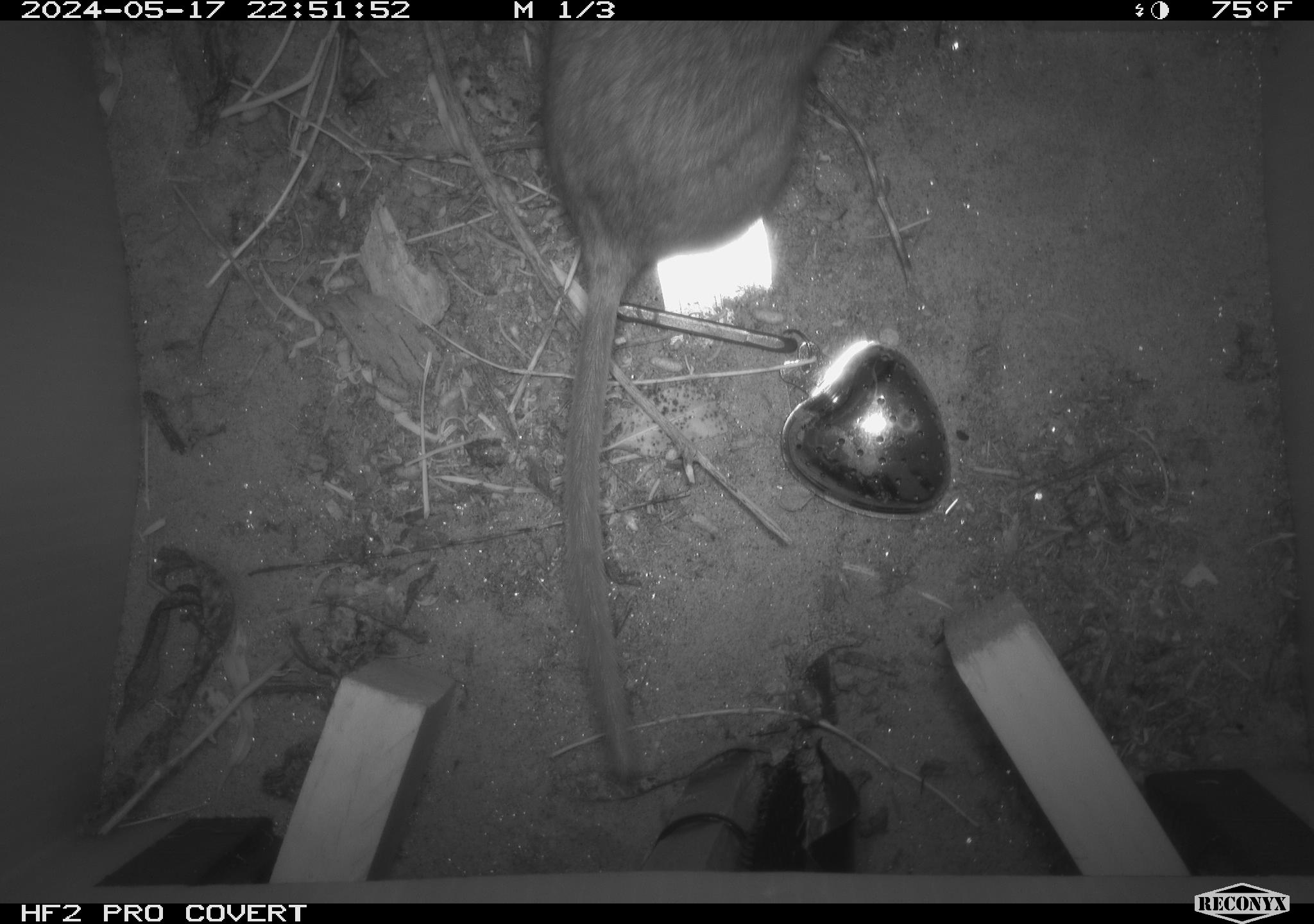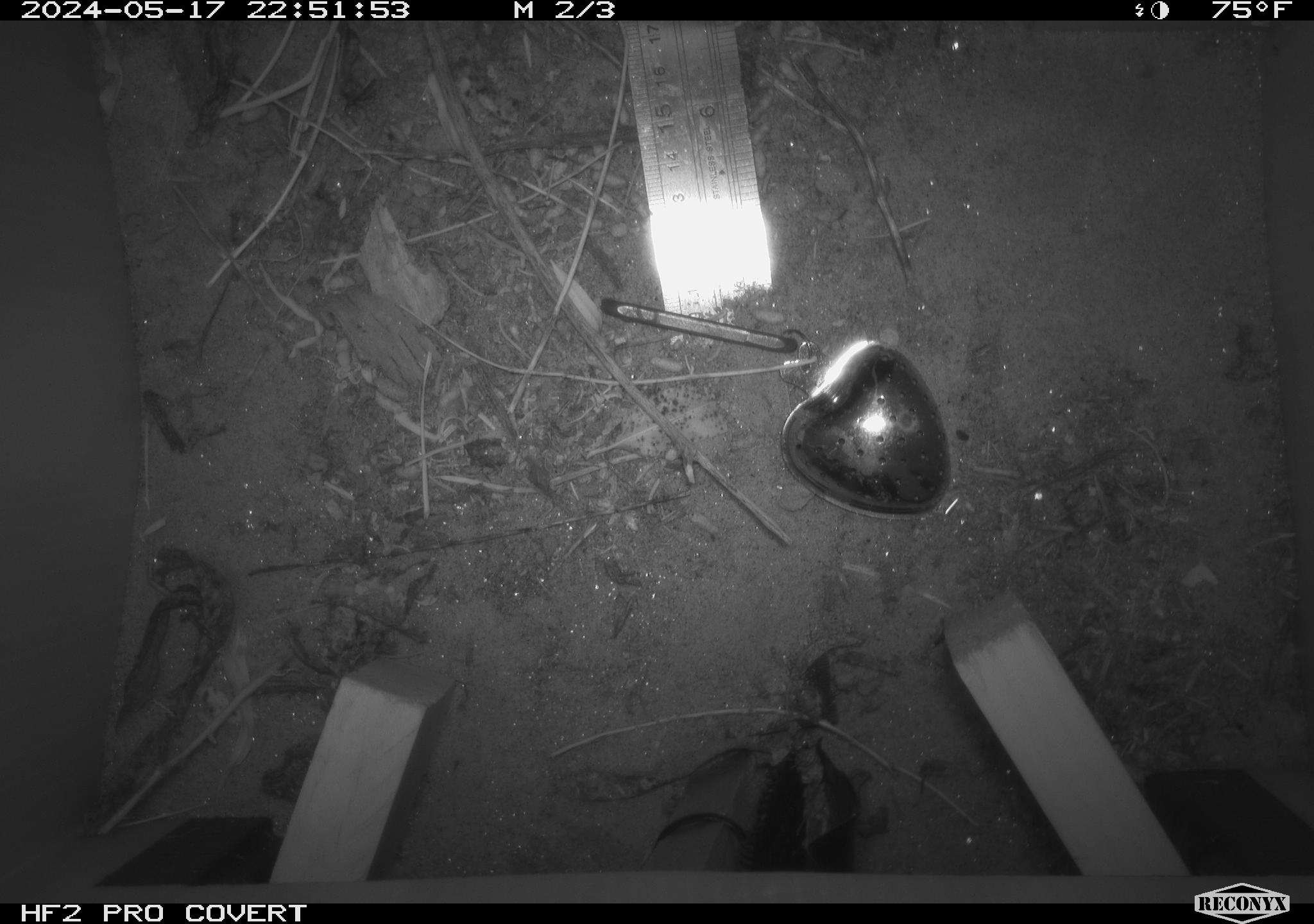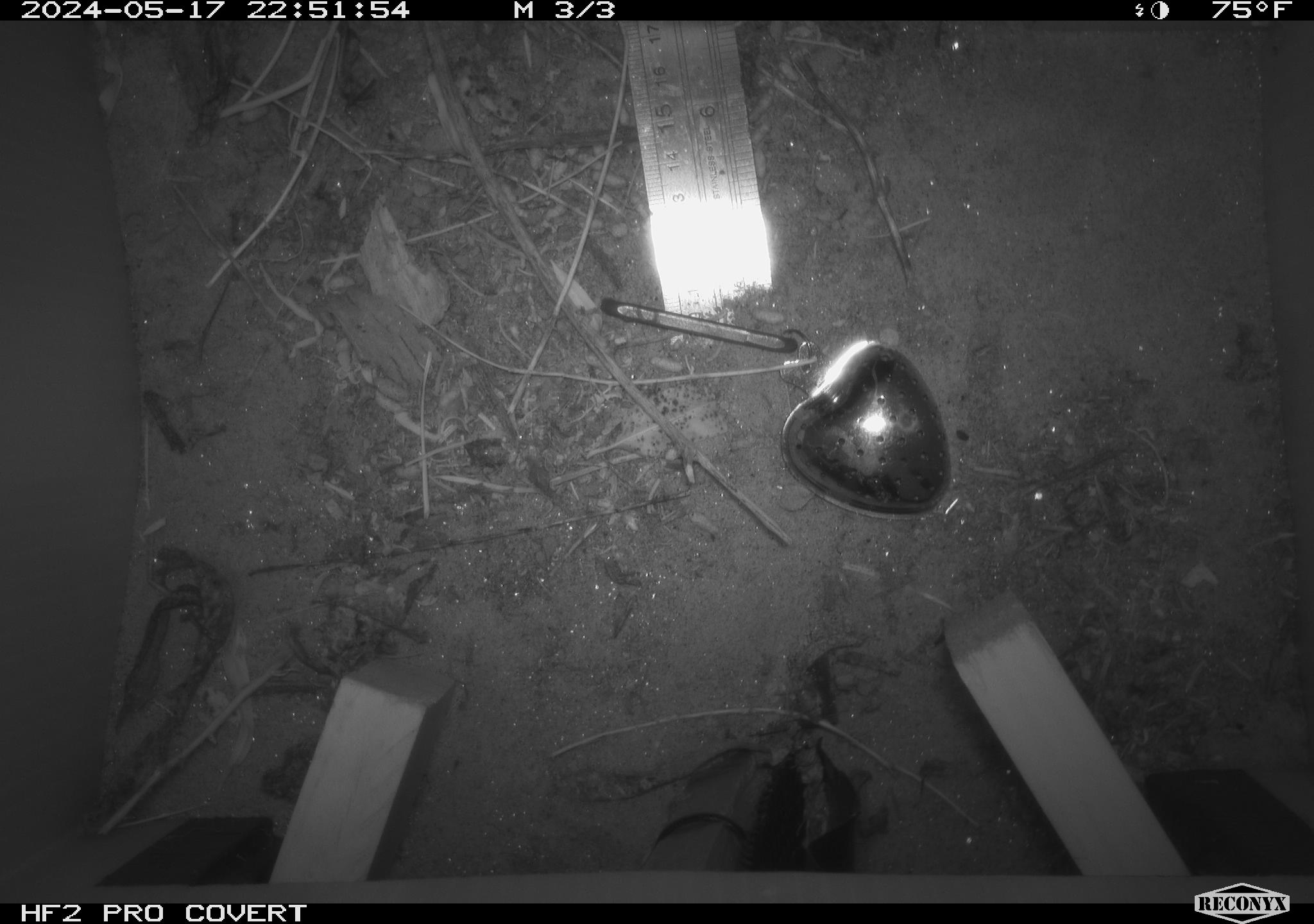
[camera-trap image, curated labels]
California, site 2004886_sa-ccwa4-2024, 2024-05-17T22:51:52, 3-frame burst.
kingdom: Animalia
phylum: Chordata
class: Mammalia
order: Rodentia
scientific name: Rodentia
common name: woodrat or rat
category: woodrat or rat species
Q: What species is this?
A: Woodrat or rat species (woodrat or rat) (Rodentia).